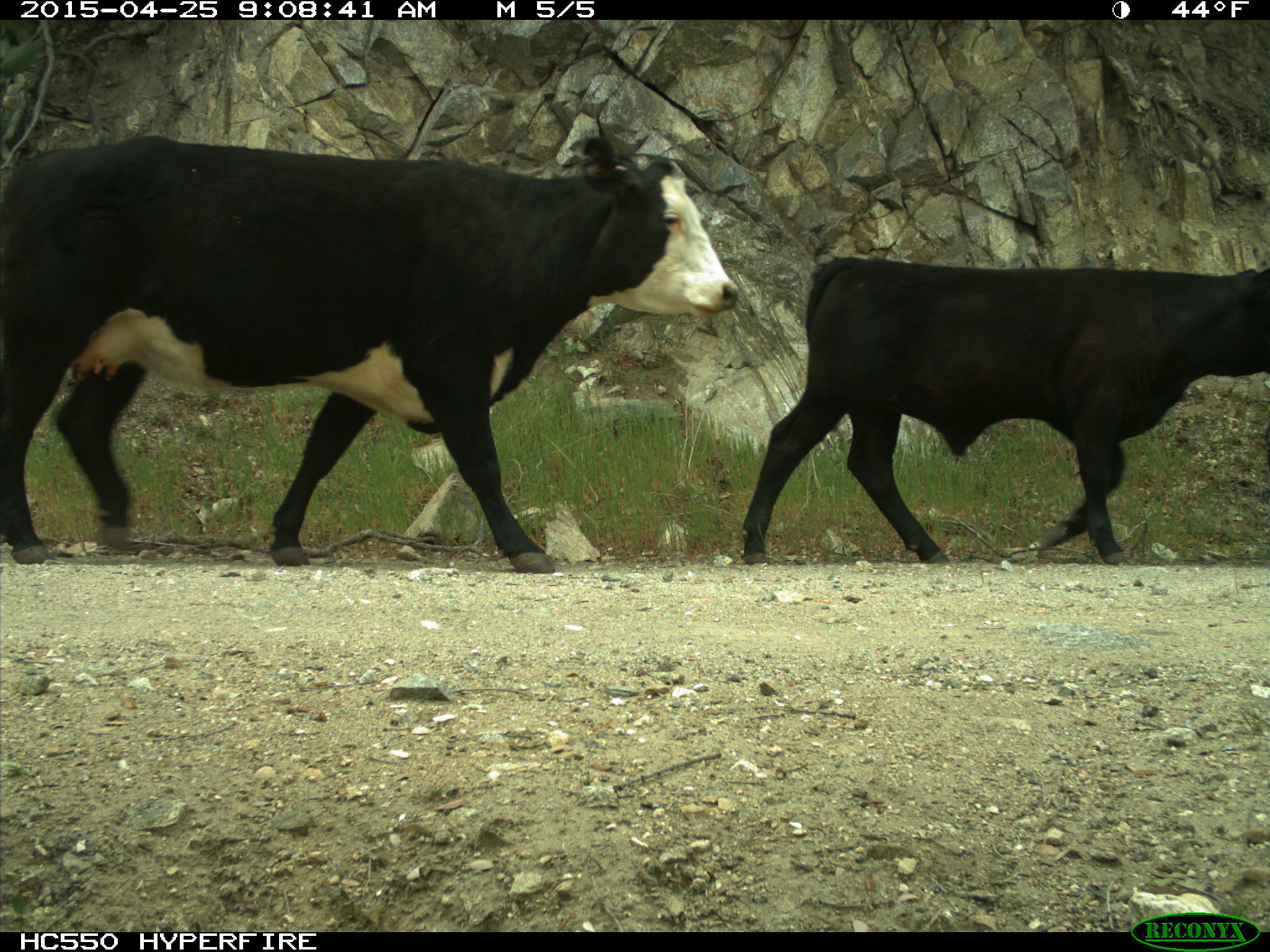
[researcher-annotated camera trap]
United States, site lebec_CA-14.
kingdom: Animalia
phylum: Chordata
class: Mammalia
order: Artiodactyla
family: Bovidae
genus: Bos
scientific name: Bos taurus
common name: domestic cow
Bos taurus (domestic cow).